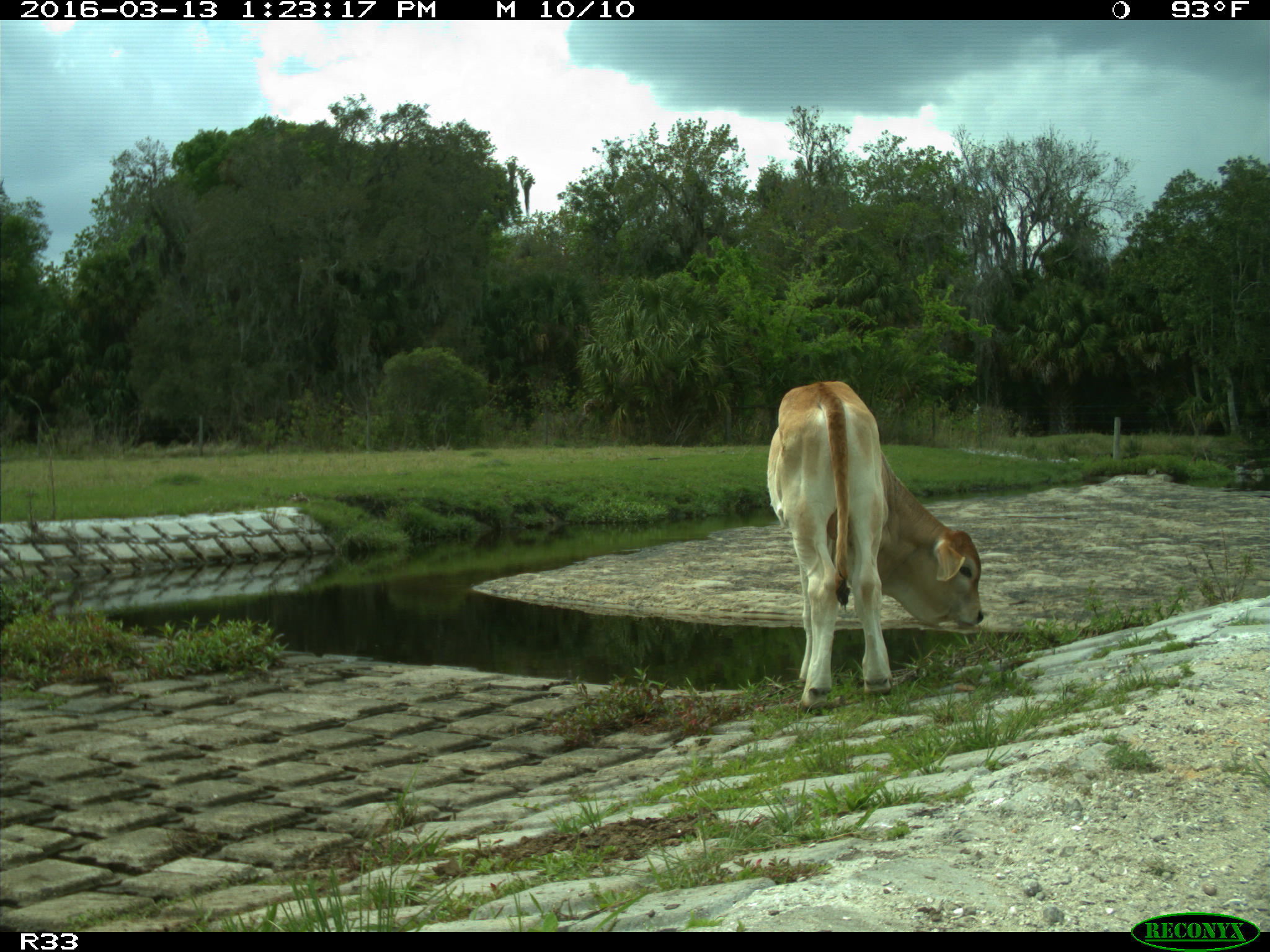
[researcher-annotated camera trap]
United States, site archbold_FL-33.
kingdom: Animalia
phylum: Chordata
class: Mammalia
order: Artiodactyla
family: Bovidae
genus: Bos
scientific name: Bos taurus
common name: domestic cow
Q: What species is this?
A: Bos taurus (domestic cow).